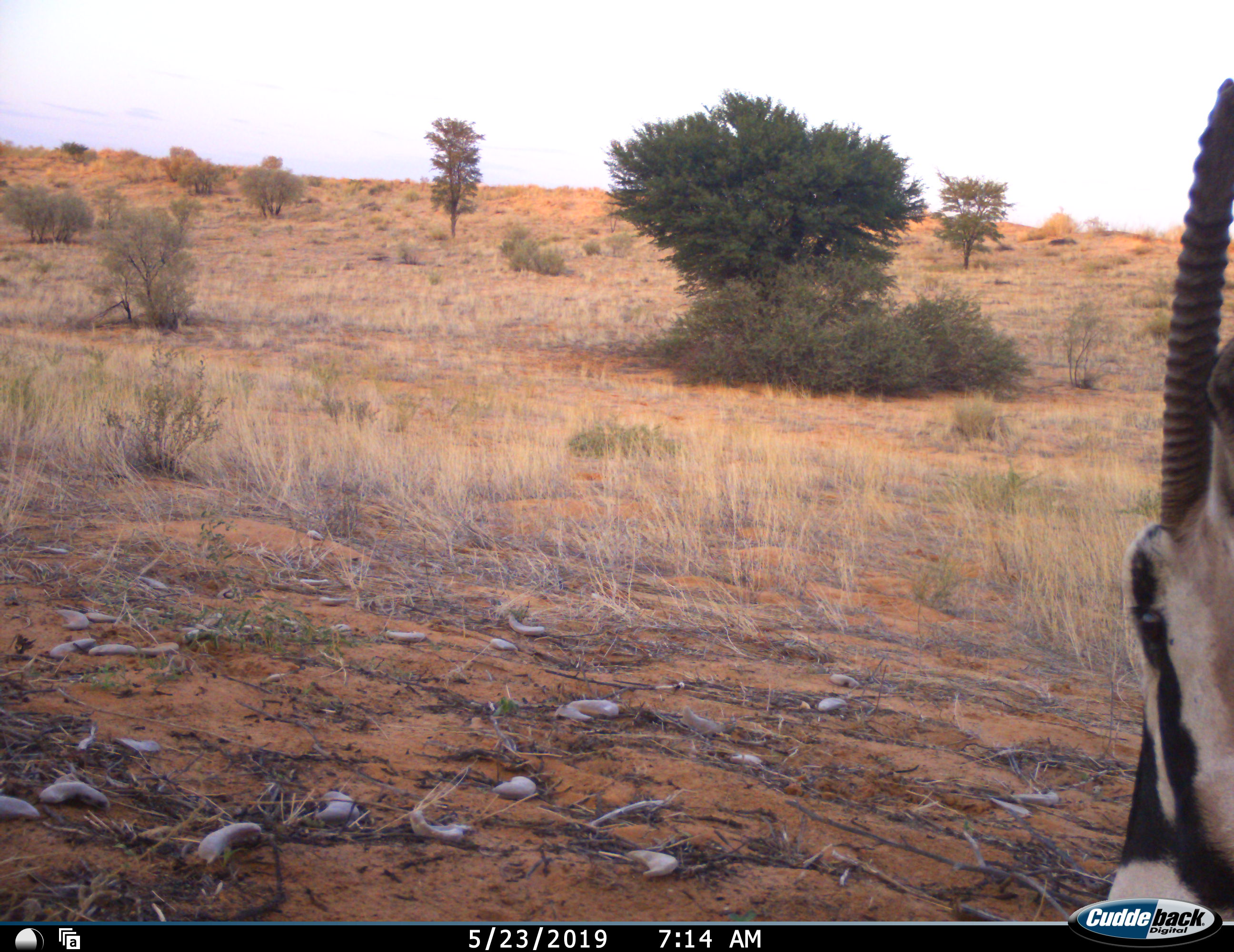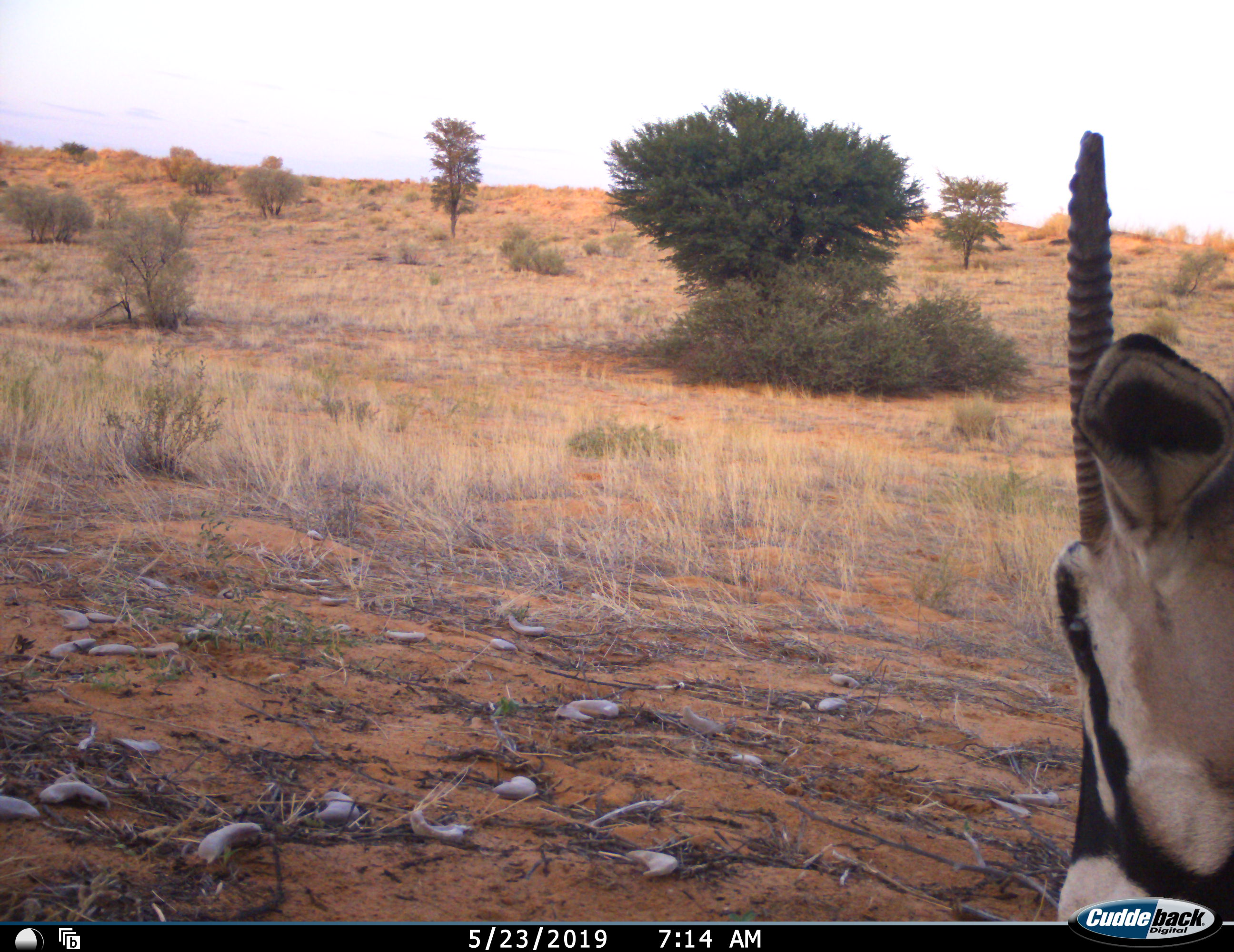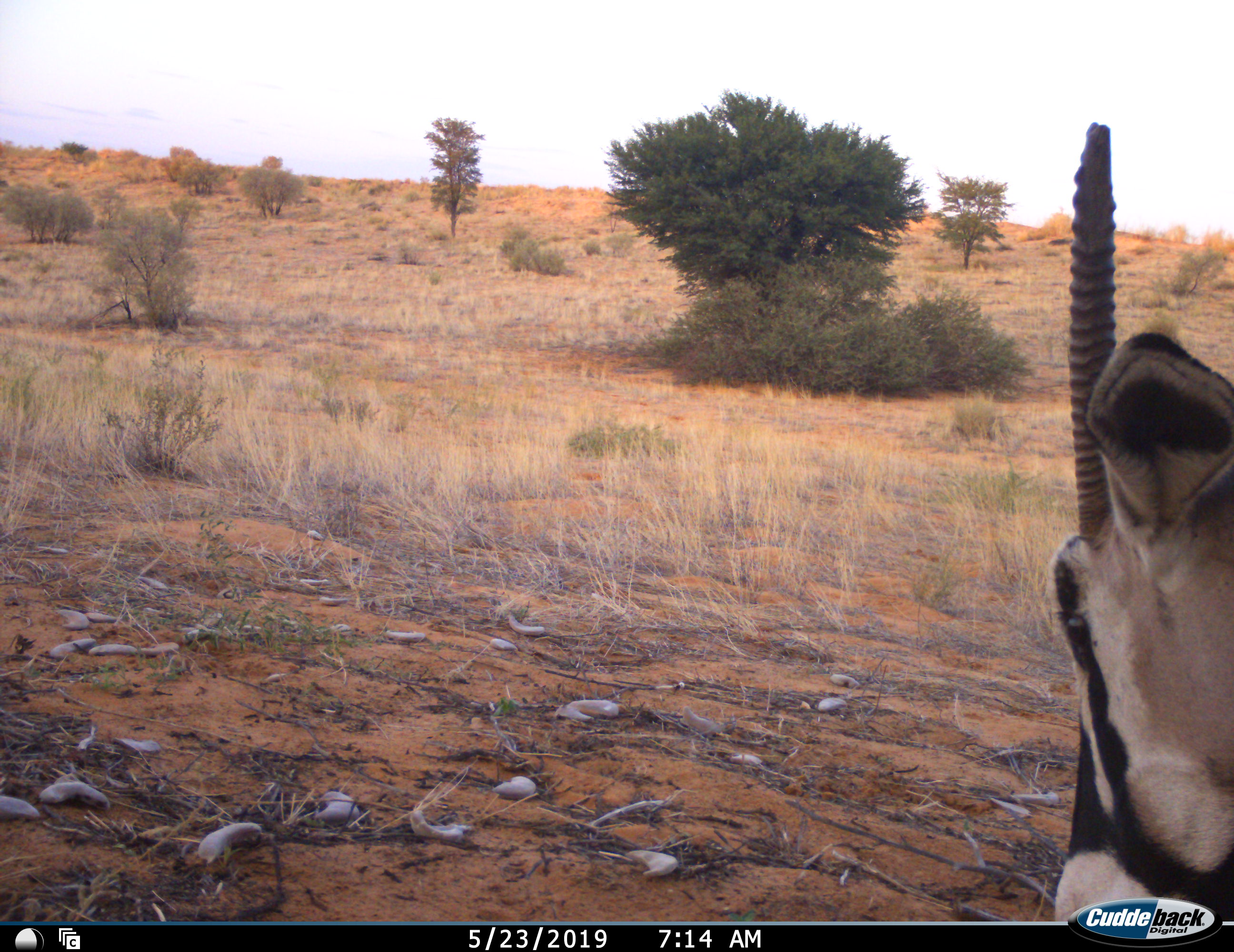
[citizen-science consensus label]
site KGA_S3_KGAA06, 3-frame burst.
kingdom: Animalia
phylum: Chordata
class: Mammalia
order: Artiodactyla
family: Bovidae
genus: Oryx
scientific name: Oryx gazella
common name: gemsbok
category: oryx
Oryx (gemsbok) (Oryx gazella), count 1. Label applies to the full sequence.